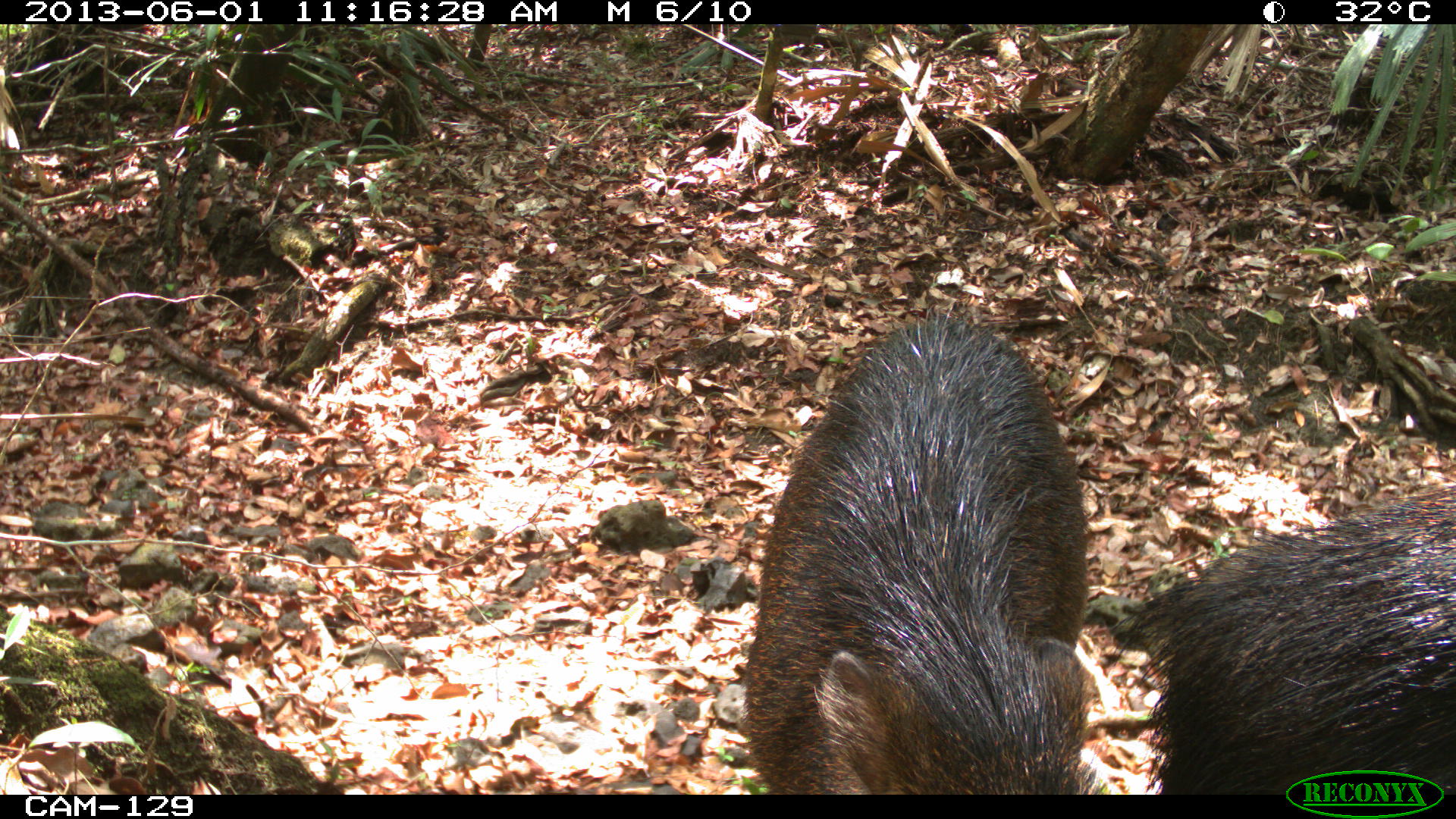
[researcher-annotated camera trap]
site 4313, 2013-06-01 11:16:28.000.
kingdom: Animalia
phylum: Chordata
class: Mammalia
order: Artiodactyla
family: Tayassuidae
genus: Tayassu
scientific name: Tayassu pecari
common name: white-lipped peccary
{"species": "Tayassu pecari (white-lipped peccary)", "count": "6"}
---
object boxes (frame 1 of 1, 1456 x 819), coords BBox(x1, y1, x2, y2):
tayassu pecari: BBox(740, 313, 1093, 794); BBox(1106, 481, 1456, 793)